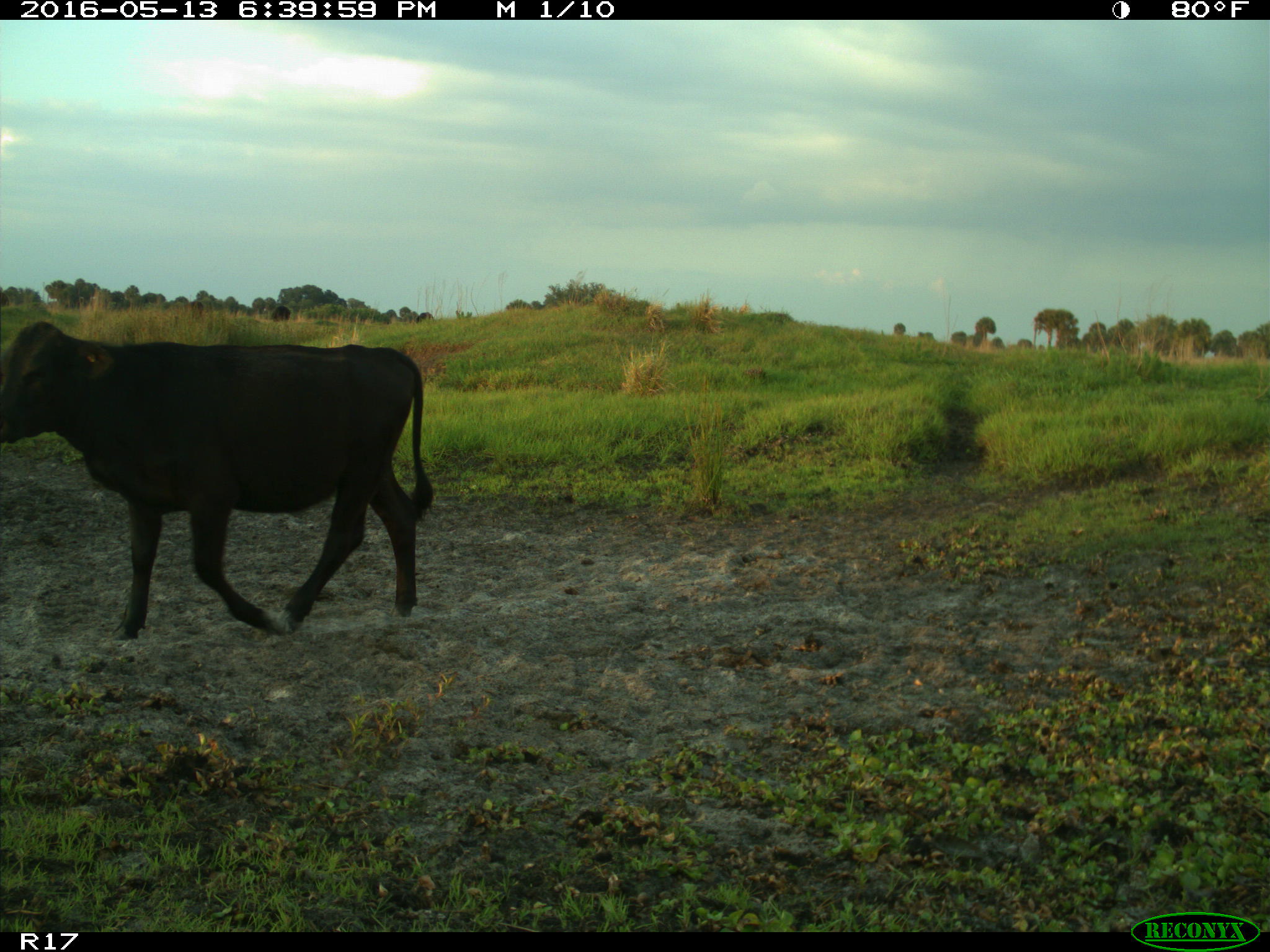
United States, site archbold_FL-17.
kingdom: Animalia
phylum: Chordata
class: Mammalia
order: Artiodactyla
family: Bovidae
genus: Bos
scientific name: Bos taurus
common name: domestic cow